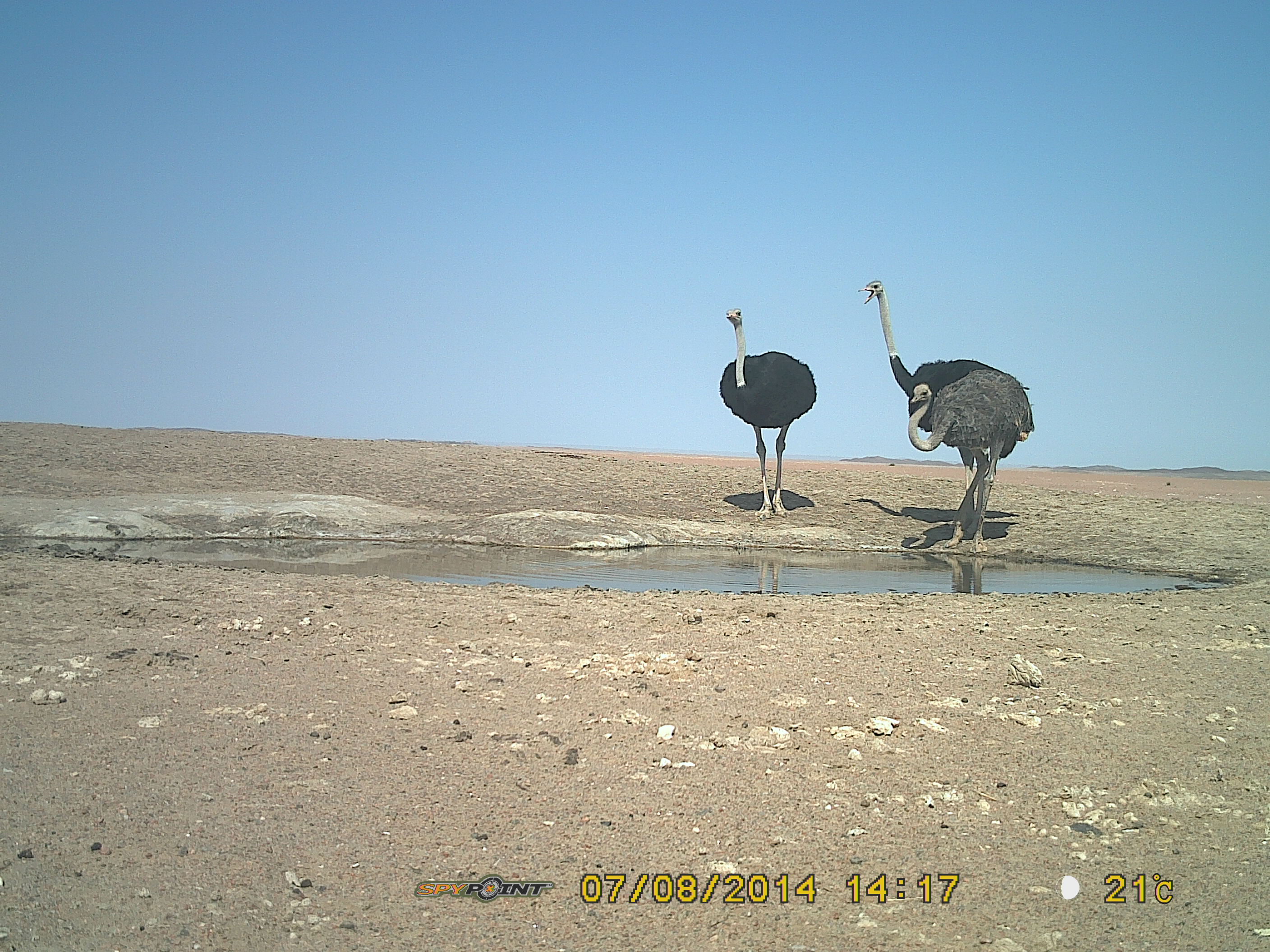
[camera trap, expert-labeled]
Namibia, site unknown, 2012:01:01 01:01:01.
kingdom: Animalia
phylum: Chordata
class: Aves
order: Struthioniformes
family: Struthionidae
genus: Struthio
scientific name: Struthio camelus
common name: common ostrich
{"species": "Struthio camelus (common ostrich)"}